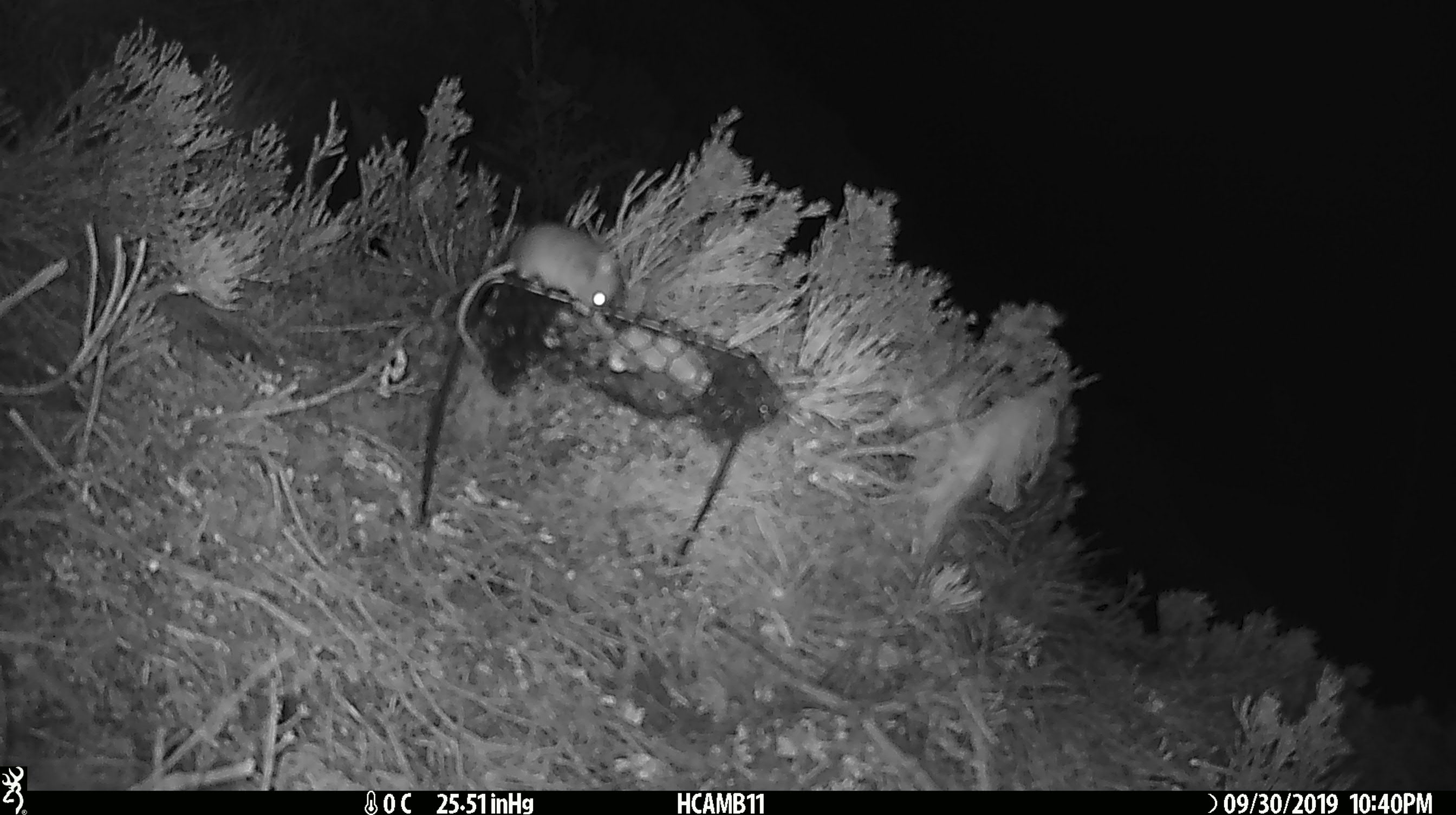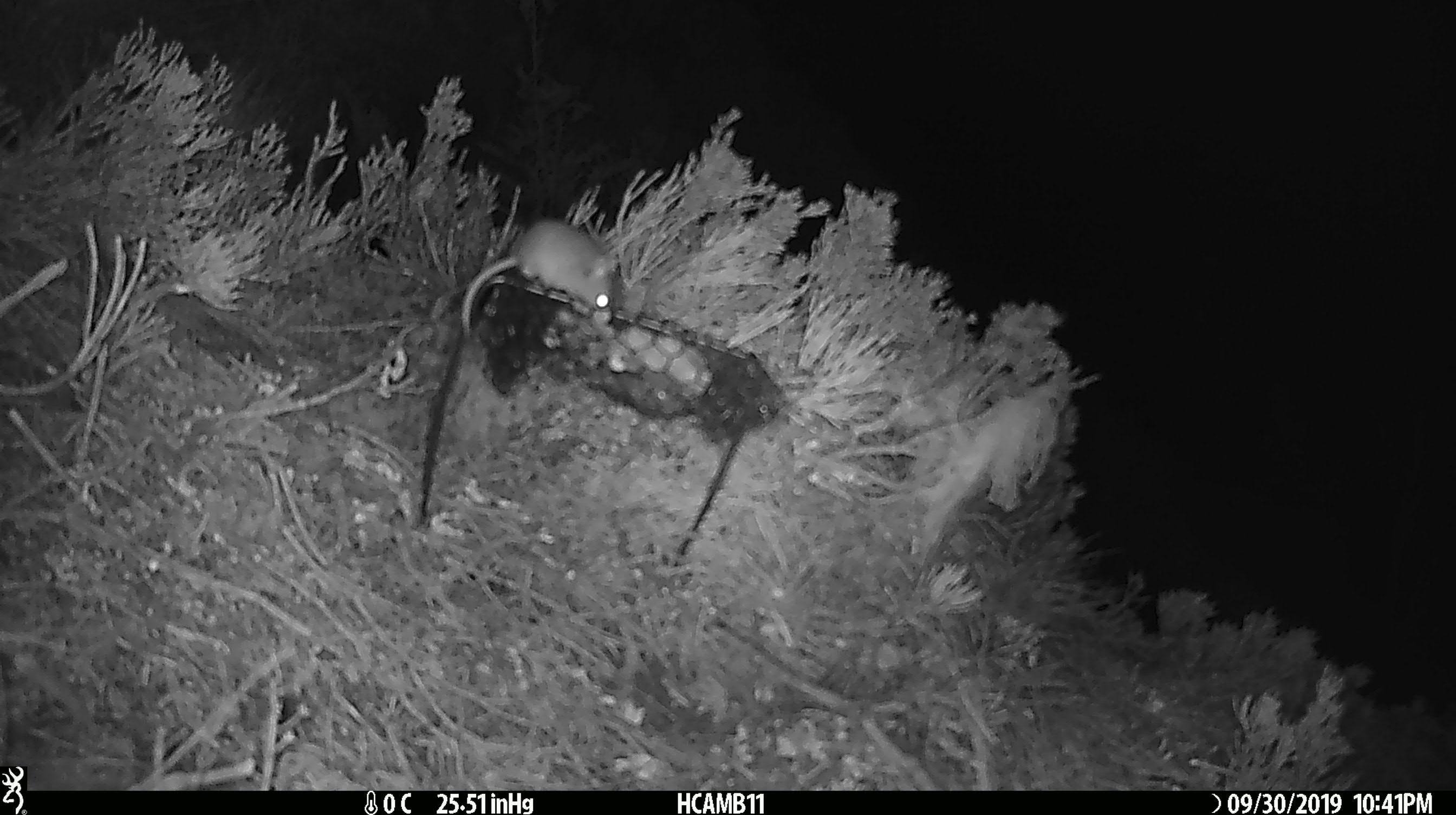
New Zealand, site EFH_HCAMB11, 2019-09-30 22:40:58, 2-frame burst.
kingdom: Animalia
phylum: Chordata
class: Mammalia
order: Rodentia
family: Muridae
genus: Mus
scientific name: Mus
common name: mouse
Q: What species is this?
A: Mouse (Mus).